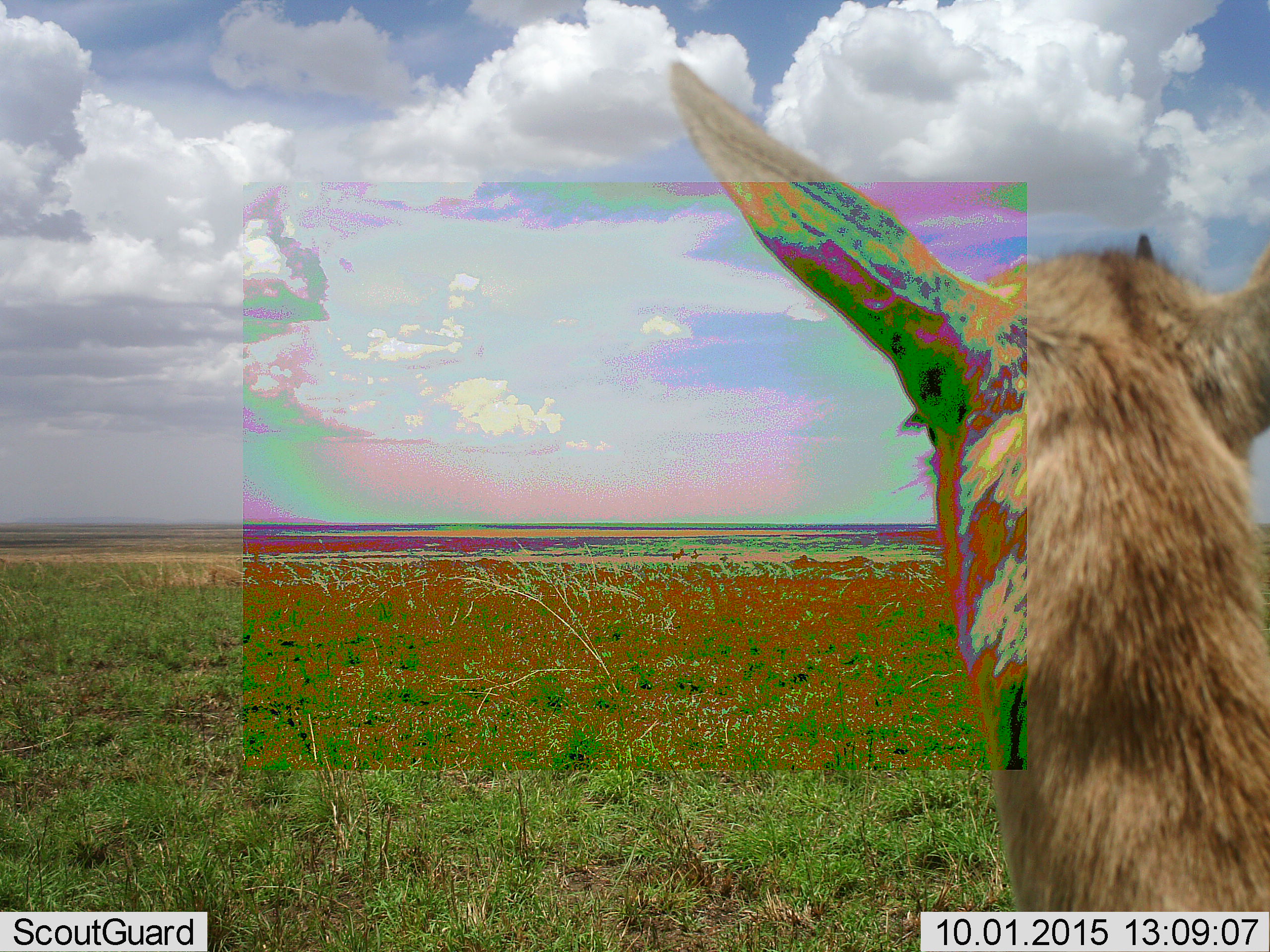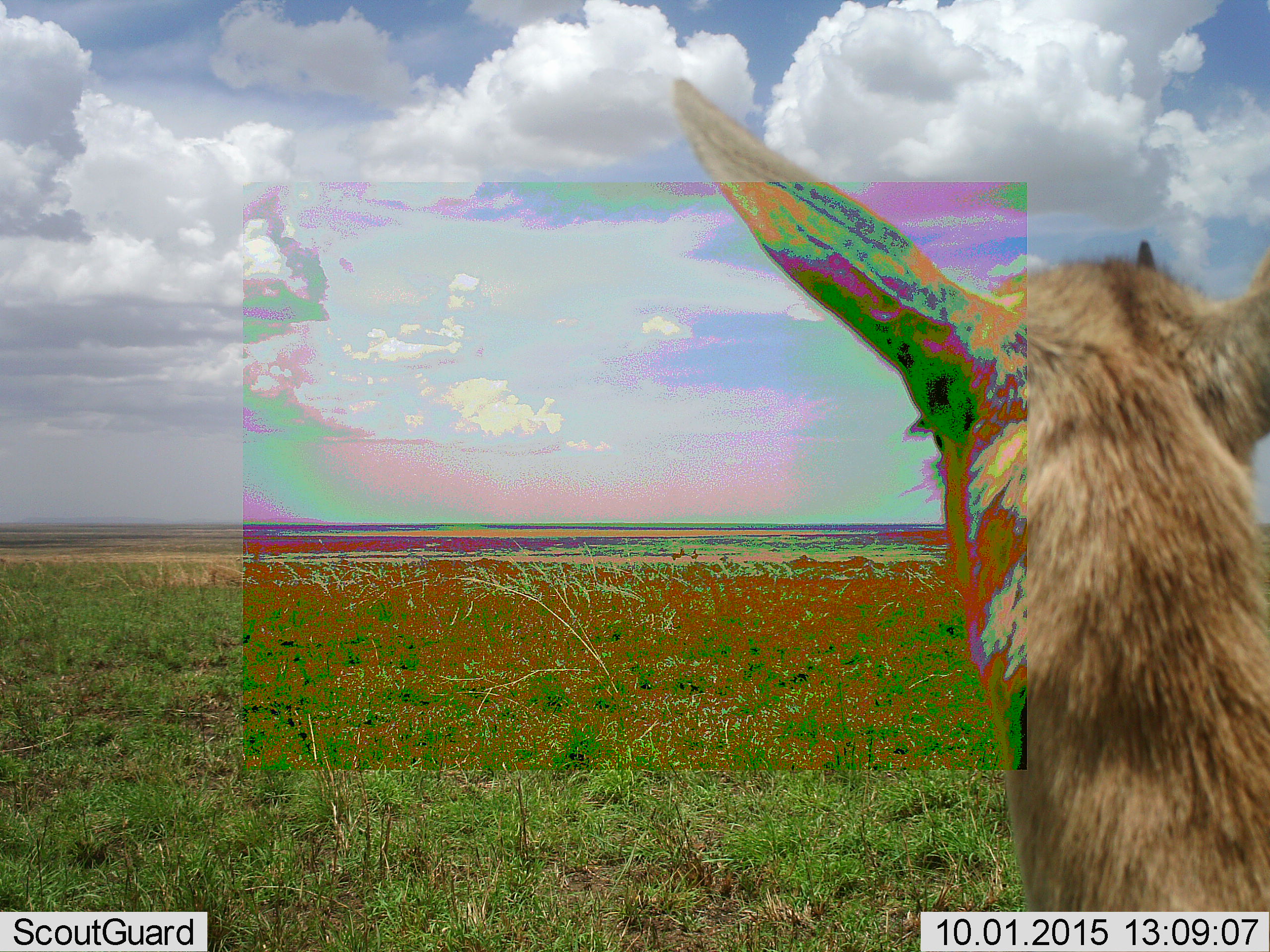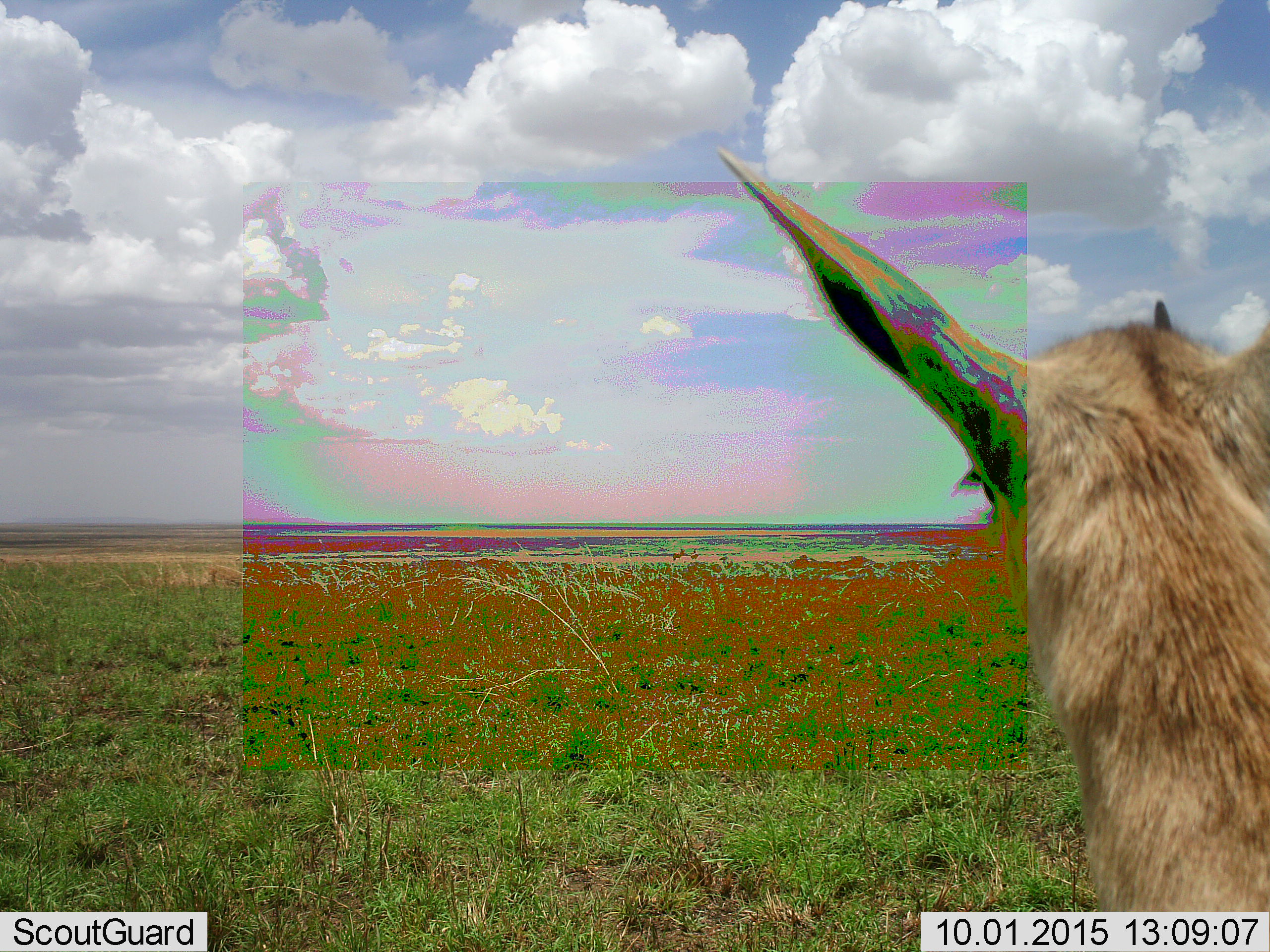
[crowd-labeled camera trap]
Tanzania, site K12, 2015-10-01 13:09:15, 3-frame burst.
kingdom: Animalia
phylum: Chordata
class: Mammalia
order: Artiodactyla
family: Bovidae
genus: Nanger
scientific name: Nanger granti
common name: grant's gazelle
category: gazellegrants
Gazellegrants (grant's gazelle) (Nanger granti), count 1. Behavior (volunteer vote fractions): standing 100%, resting 0%, moving 0%, interacting 0%. Young present (vote fraction): 33%. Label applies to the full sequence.